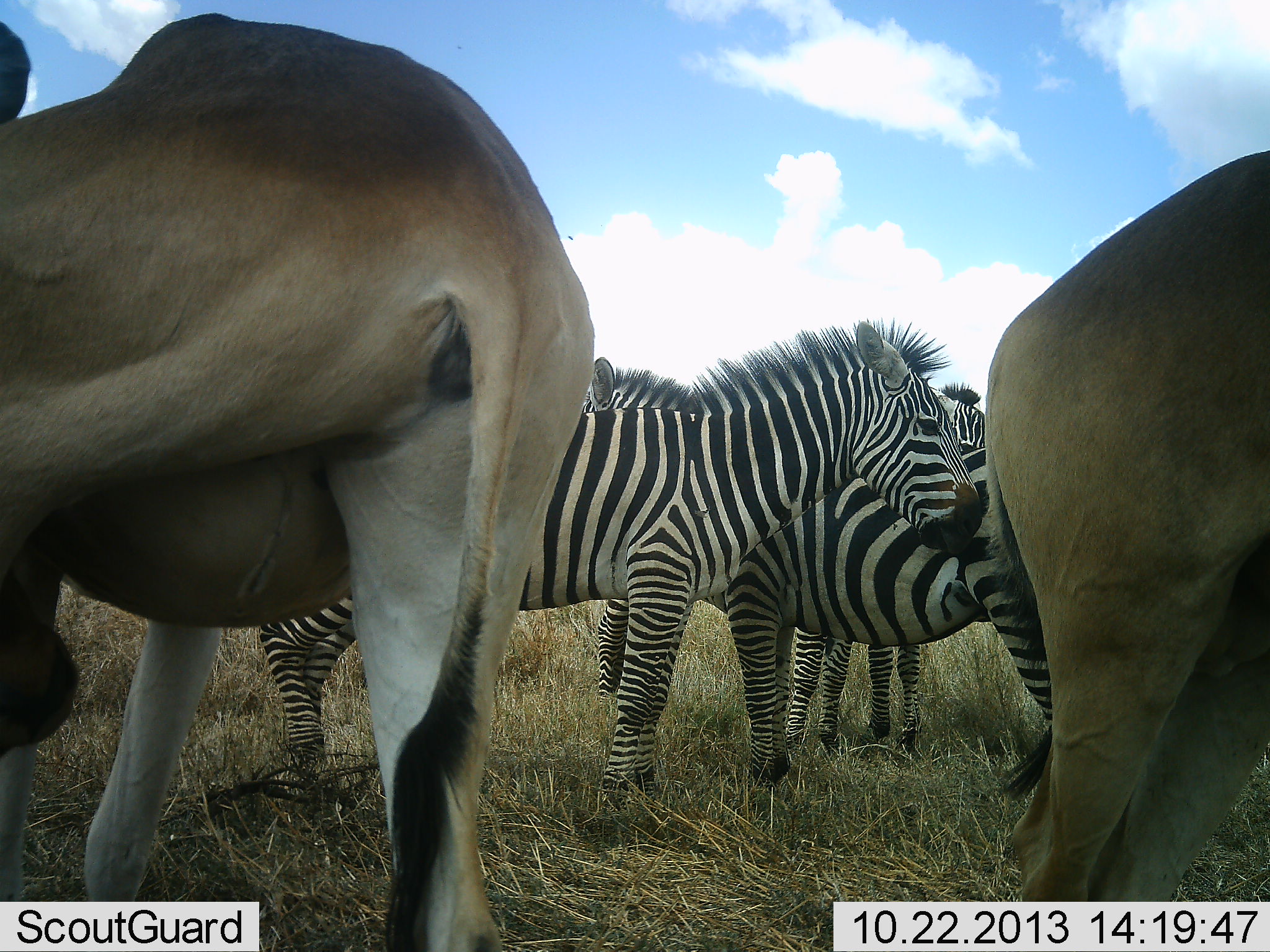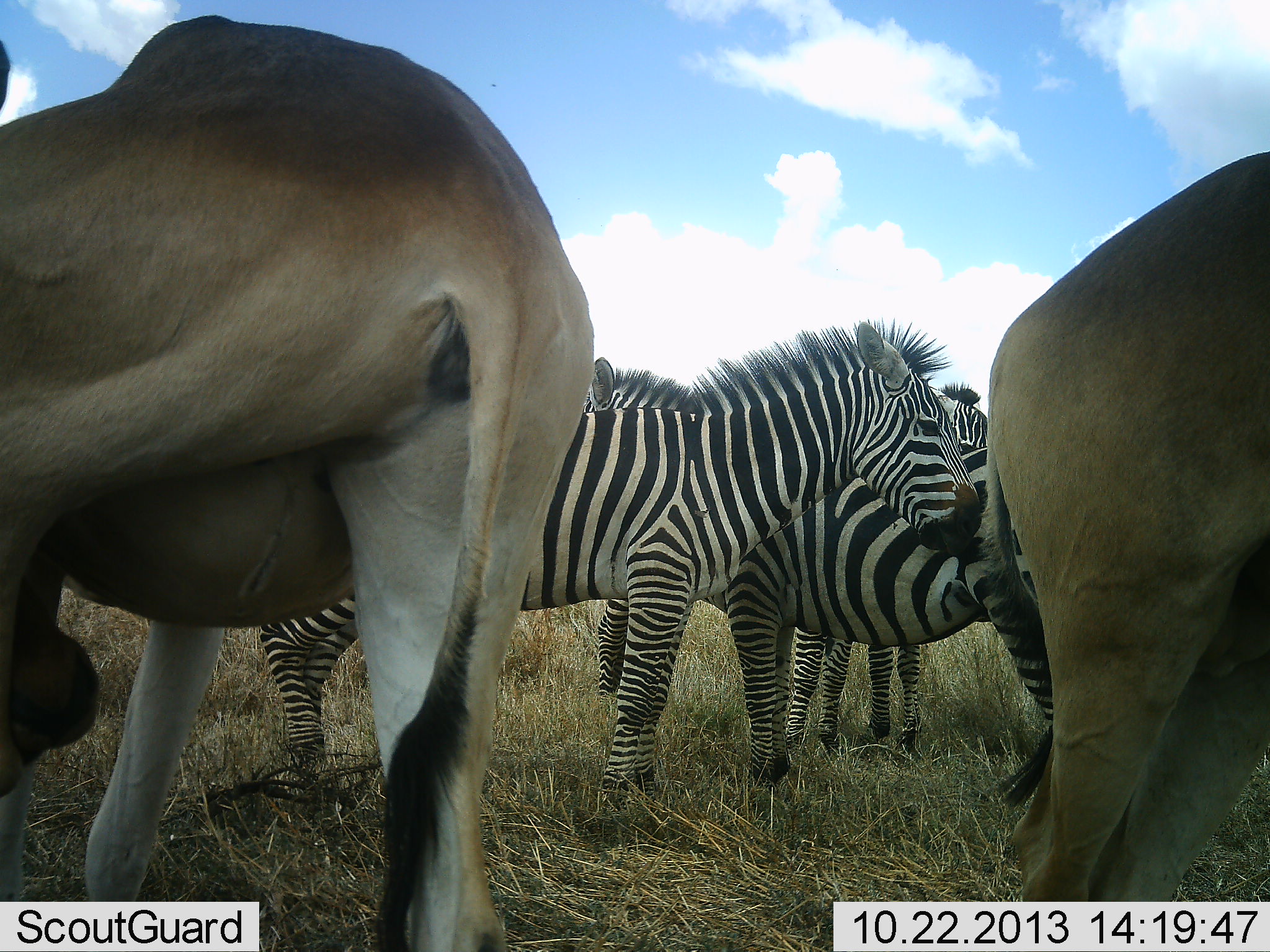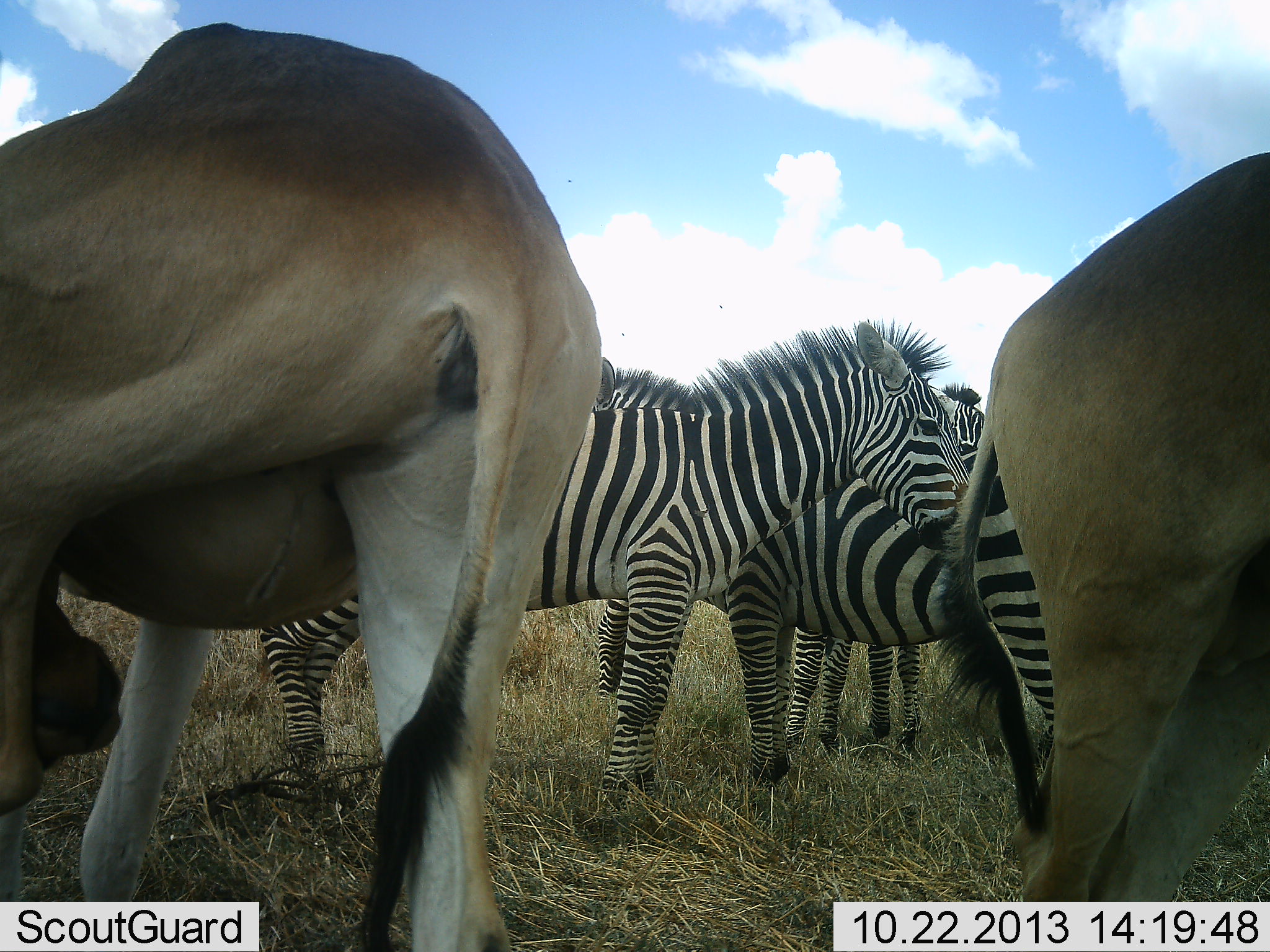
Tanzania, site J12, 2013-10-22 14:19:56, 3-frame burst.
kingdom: Animalia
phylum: Chordata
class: Mammalia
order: Artiodactyla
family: Bovidae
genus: Alcelaphus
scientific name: Alcelaphus buselaphus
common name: hartebeest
Hartebeest (Alcelaphus buselaphus), count 2. Behavior (volunteer vote fractions): standing 100%, resting 0%, moving 0%, interacting 5%. Young present (vote fraction): 0%. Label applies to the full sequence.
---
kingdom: Animalia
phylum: Chordata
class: Mammalia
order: Perissodactyla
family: Equidae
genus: Equus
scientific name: Equus quagga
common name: plains zebra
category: zebra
Zebra (plains zebra) (Equus quagga), count 3. Behavior (volunteer vote fractions): standing 90%, resting 3%, moving 3%, interacting 12%. Young present (vote fraction): 0%. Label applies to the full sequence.